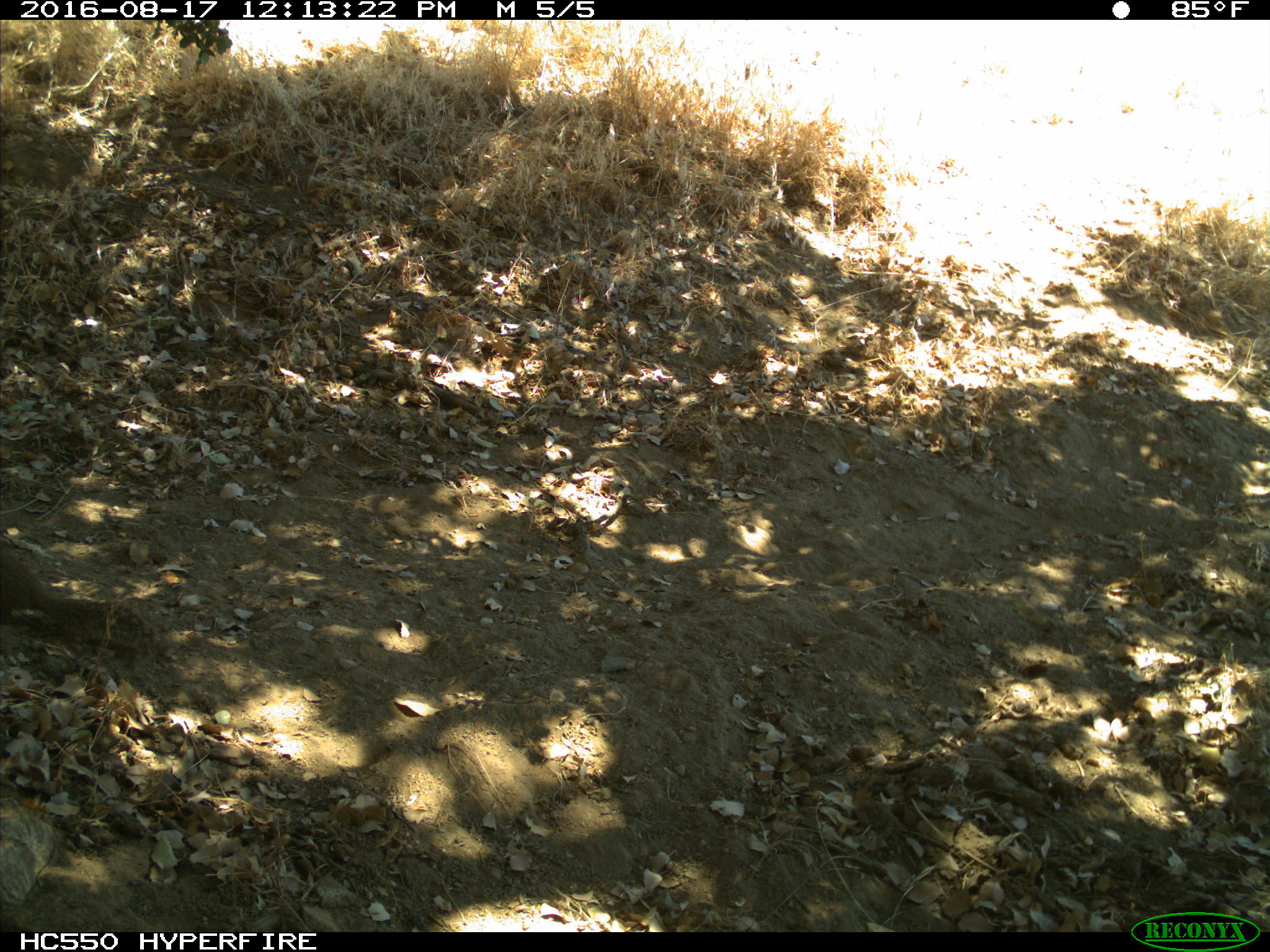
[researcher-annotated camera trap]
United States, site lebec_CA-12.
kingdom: Animalia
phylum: Chordata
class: Mammalia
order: Rodentia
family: Sciuridae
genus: Otospermophilus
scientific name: Otospermophilus beecheyi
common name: california ground squirrel